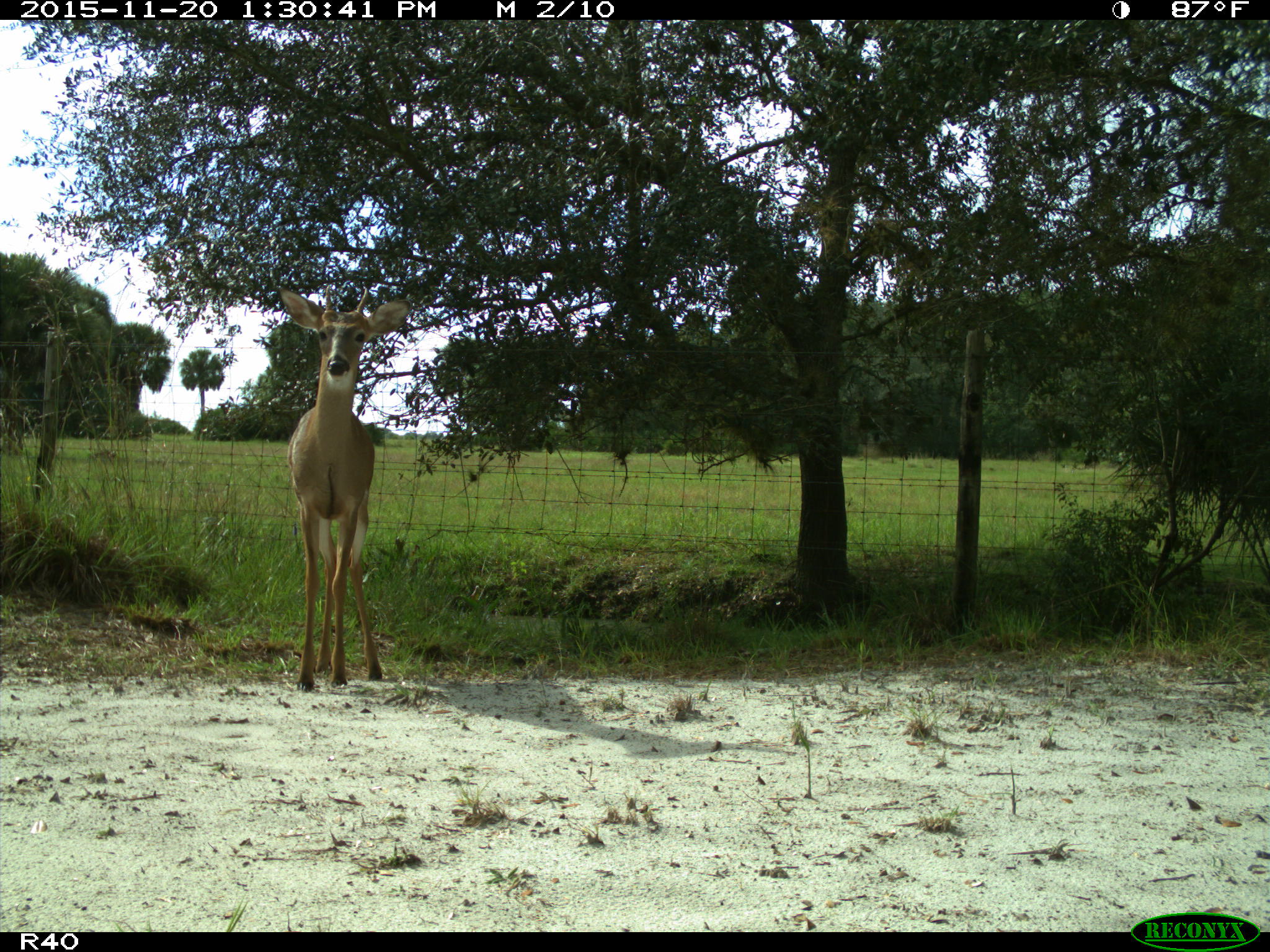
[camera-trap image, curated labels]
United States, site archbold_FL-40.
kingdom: Animalia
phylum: Chordata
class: Mammalia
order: Artiodactyla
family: Cervidae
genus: Odocoileus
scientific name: Odocoileus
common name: deer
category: unidentified deer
Unidentified deer (deer) (Odocoileus).